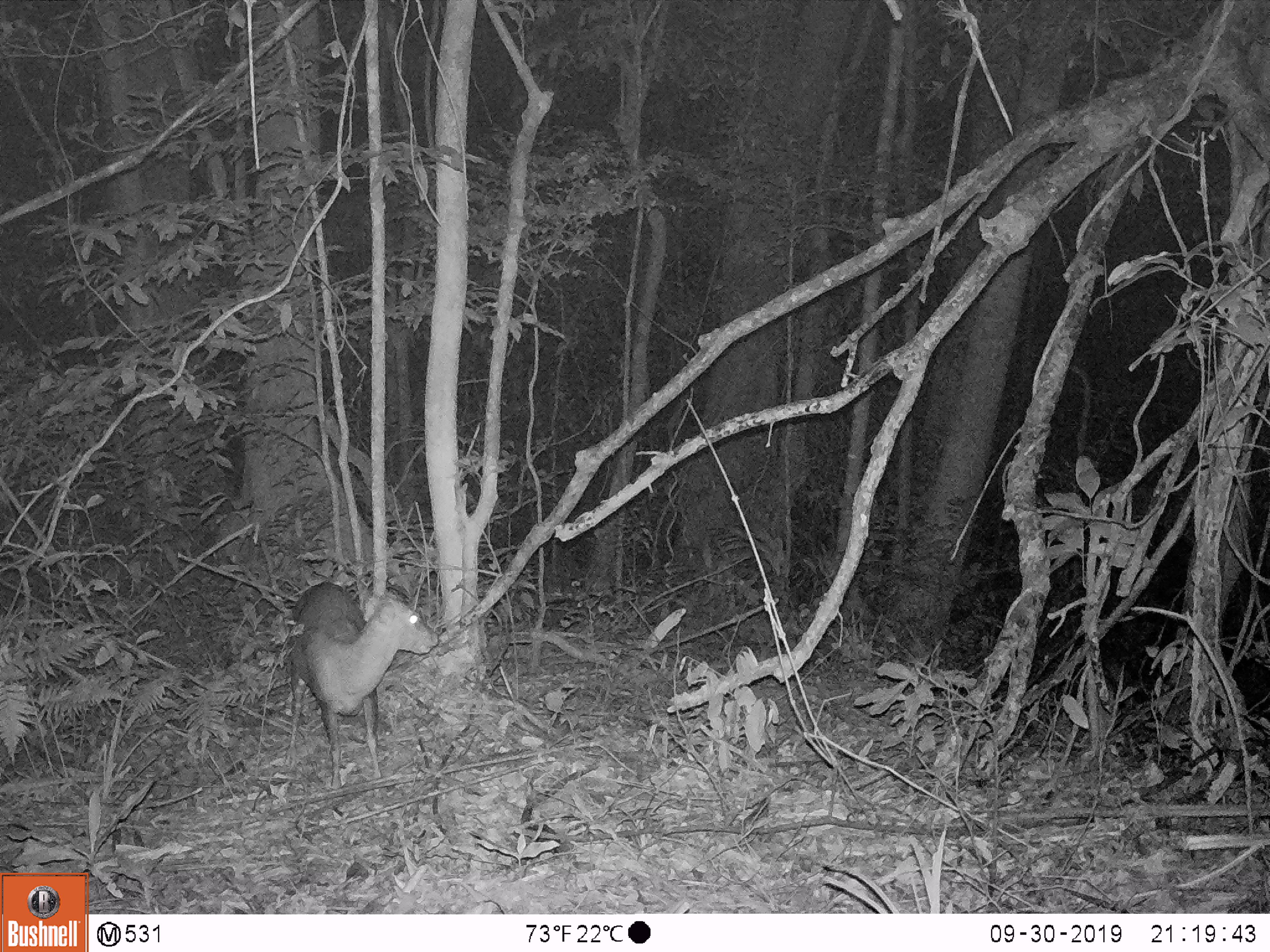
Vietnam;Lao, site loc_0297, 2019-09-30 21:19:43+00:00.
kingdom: Animalia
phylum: Chordata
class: Mammalia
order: Artiodactyla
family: Cervidae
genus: Muntiacus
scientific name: Muntiacus rooseveltorum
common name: roosevelt's muntjac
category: roosevelts muntjac group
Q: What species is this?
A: Roosevelts muntjac group (roosevelt's muntjac) (Muntiacus rooseveltorum).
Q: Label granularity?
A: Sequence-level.